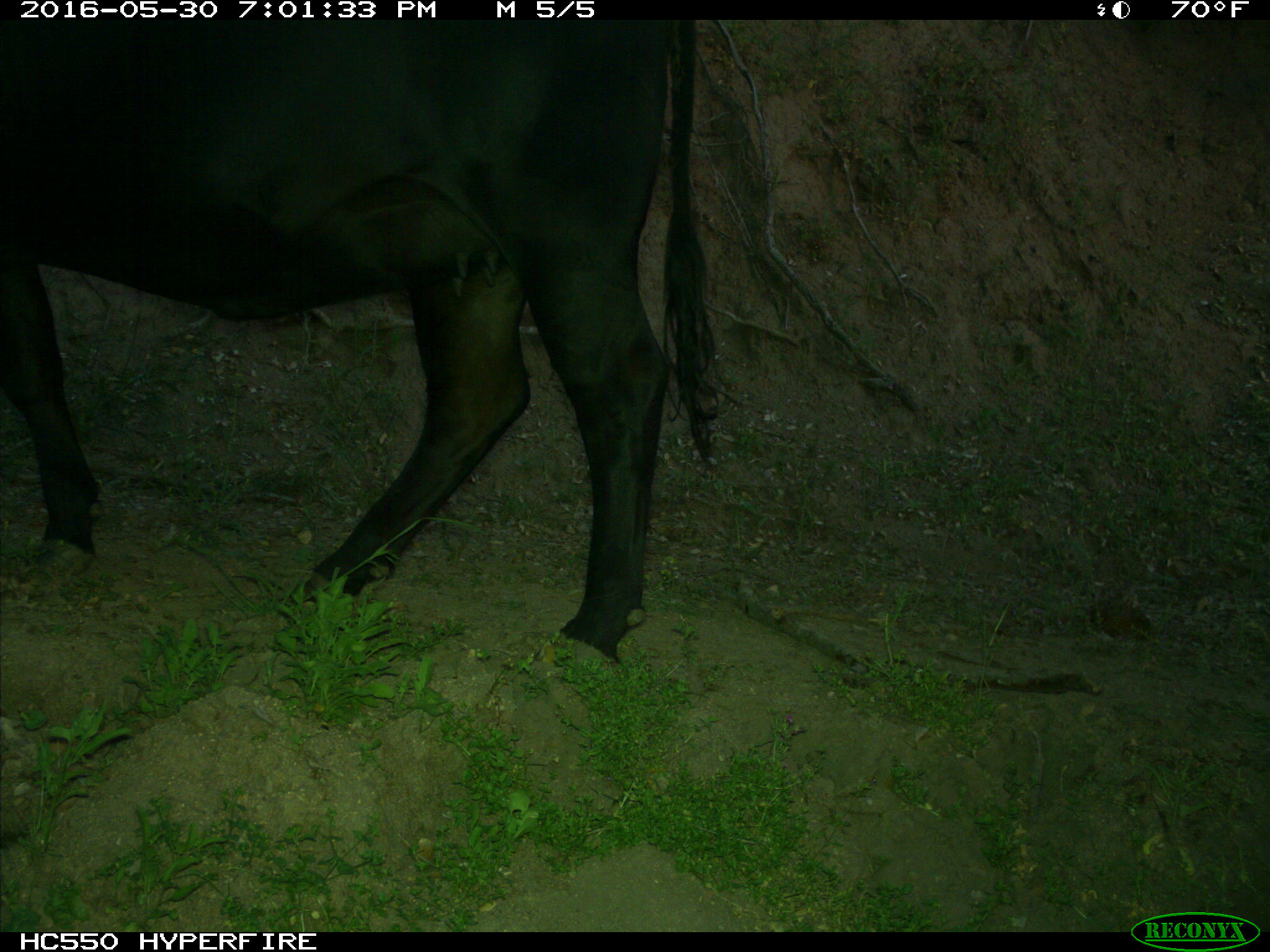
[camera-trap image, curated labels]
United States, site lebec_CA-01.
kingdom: Animalia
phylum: Chordata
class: Mammalia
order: Artiodactyla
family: Bovidae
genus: Bos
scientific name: Bos taurus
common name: domestic cow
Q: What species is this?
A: Bos taurus (domestic cow).